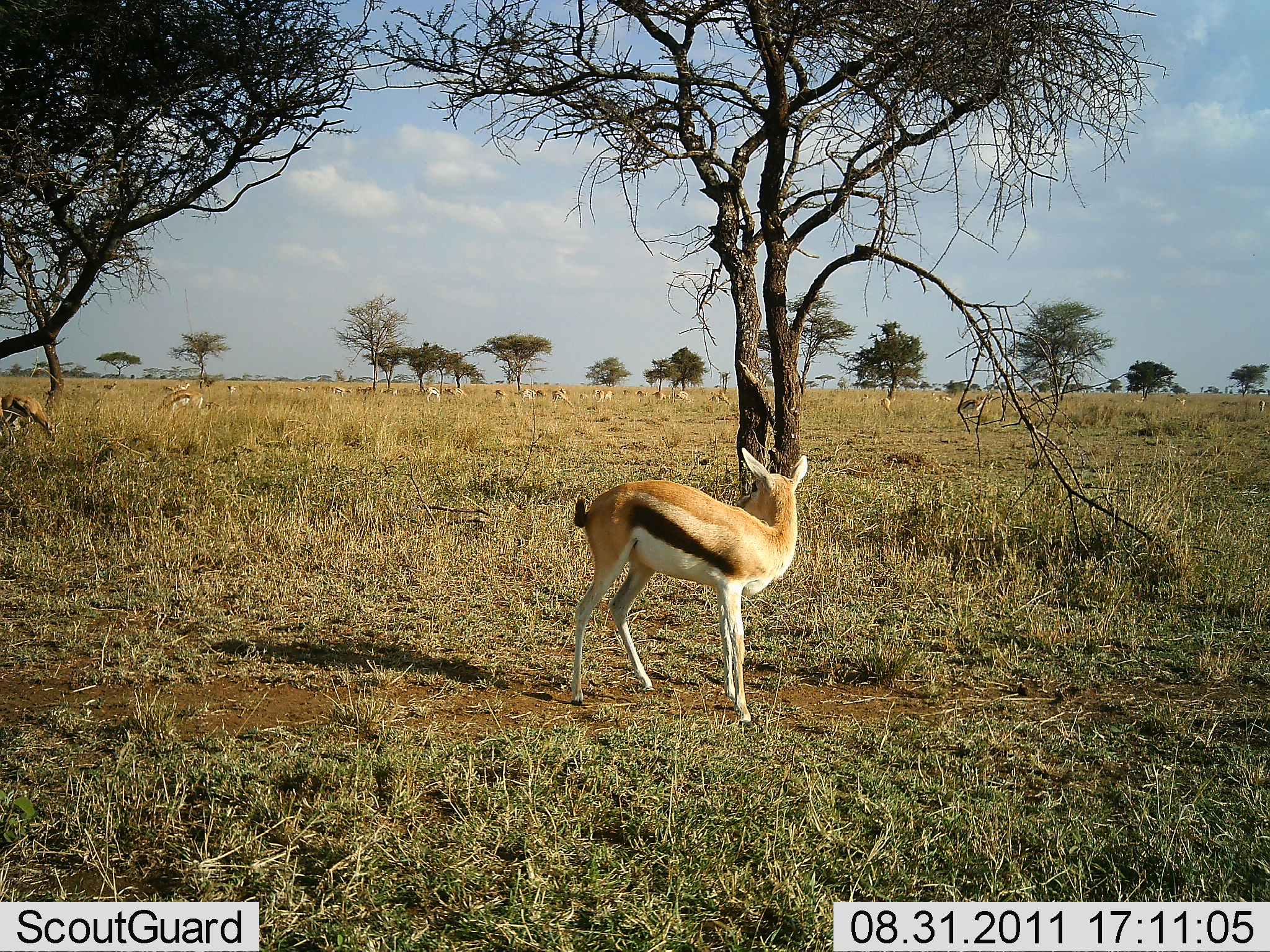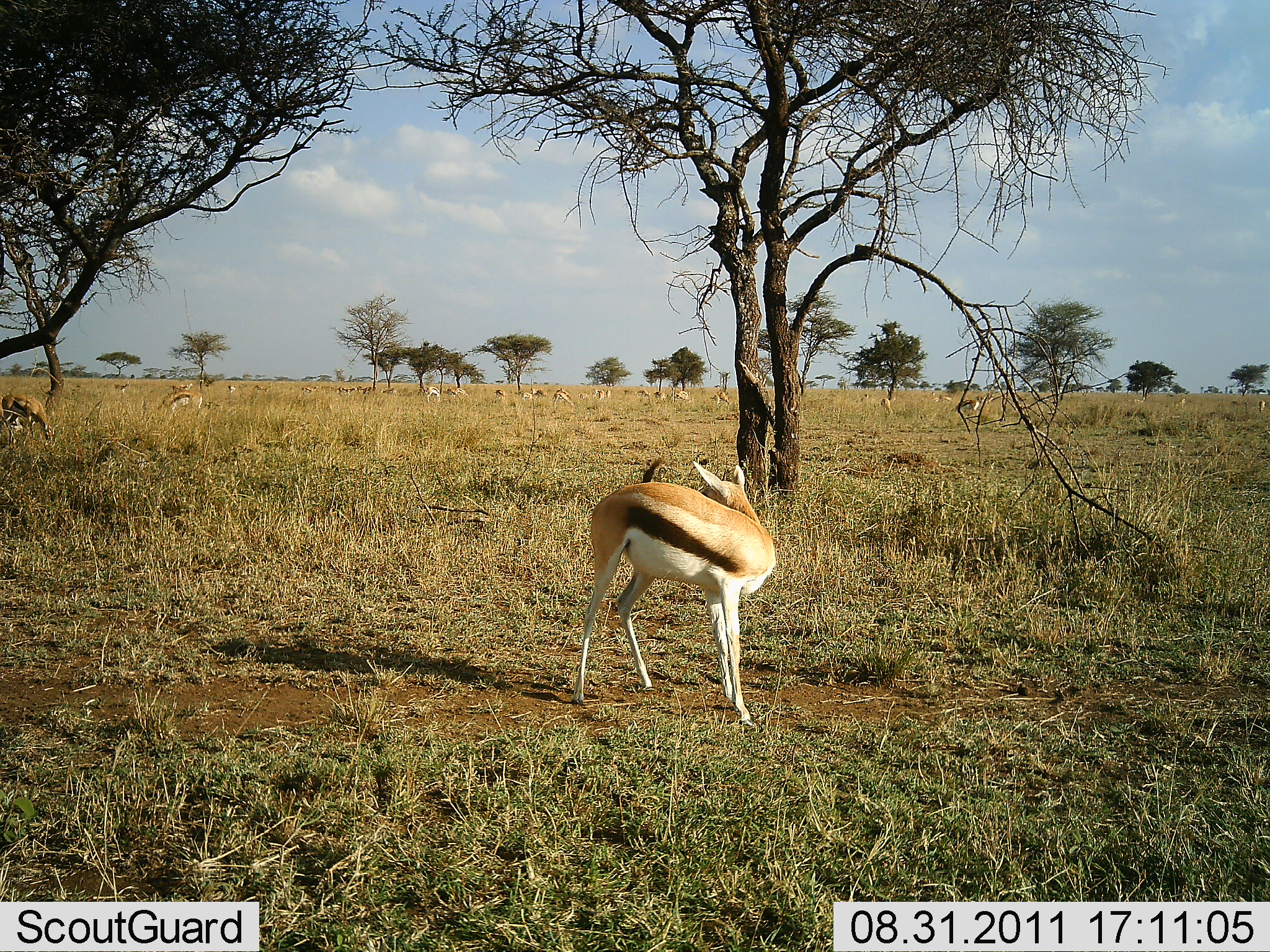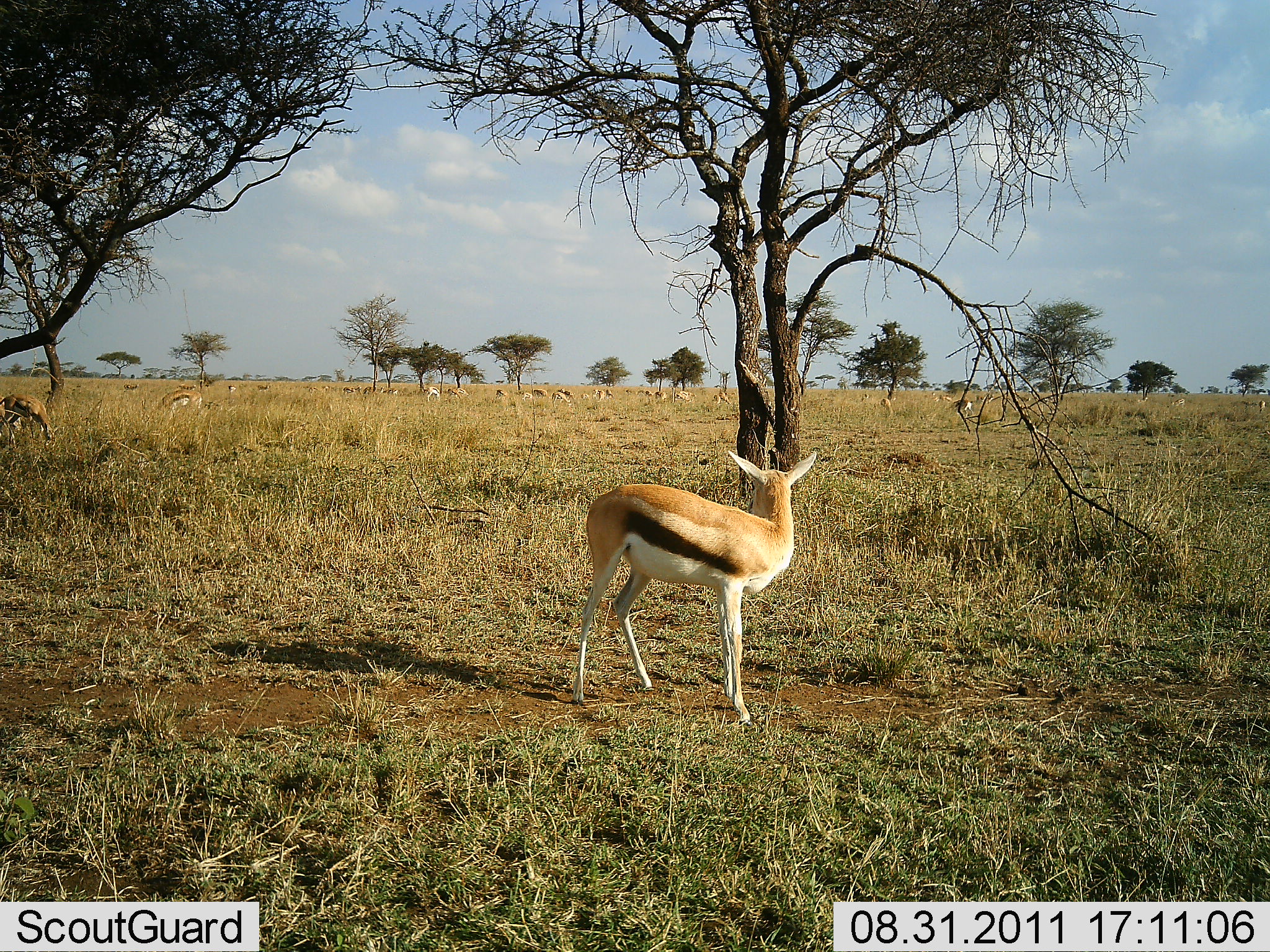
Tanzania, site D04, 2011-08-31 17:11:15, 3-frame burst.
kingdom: Animalia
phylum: Chordata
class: Mammalia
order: Artiodactyla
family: Bovidae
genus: Eudorcas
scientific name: Eudorcas thomsonii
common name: thomson's gazelle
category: gazellethomsons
Gazellethomsons (thomson's gazelle) (Eudorcas thomsonii), count 11-50. Behavior (volunteer vote fractions): standing 87%, resting 0%, moving 33%, interacting 7%. Young present (vote fraction): 13%. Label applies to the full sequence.